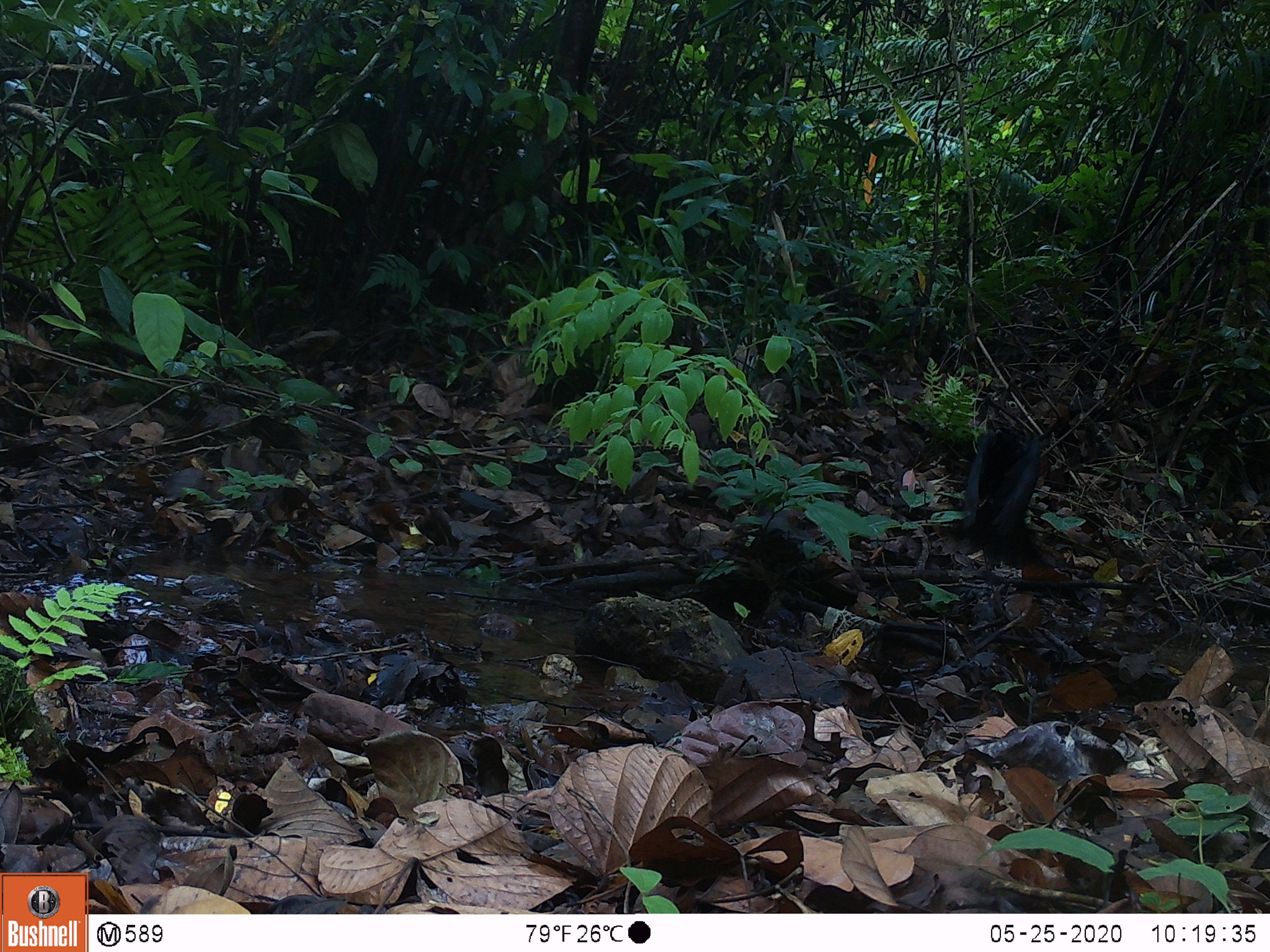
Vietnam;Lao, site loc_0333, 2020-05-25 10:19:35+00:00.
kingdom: Animalia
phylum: Chordata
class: Aves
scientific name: Aves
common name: bird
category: unidentified bird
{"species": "unidentified bird (bird) (Aves)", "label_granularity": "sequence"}